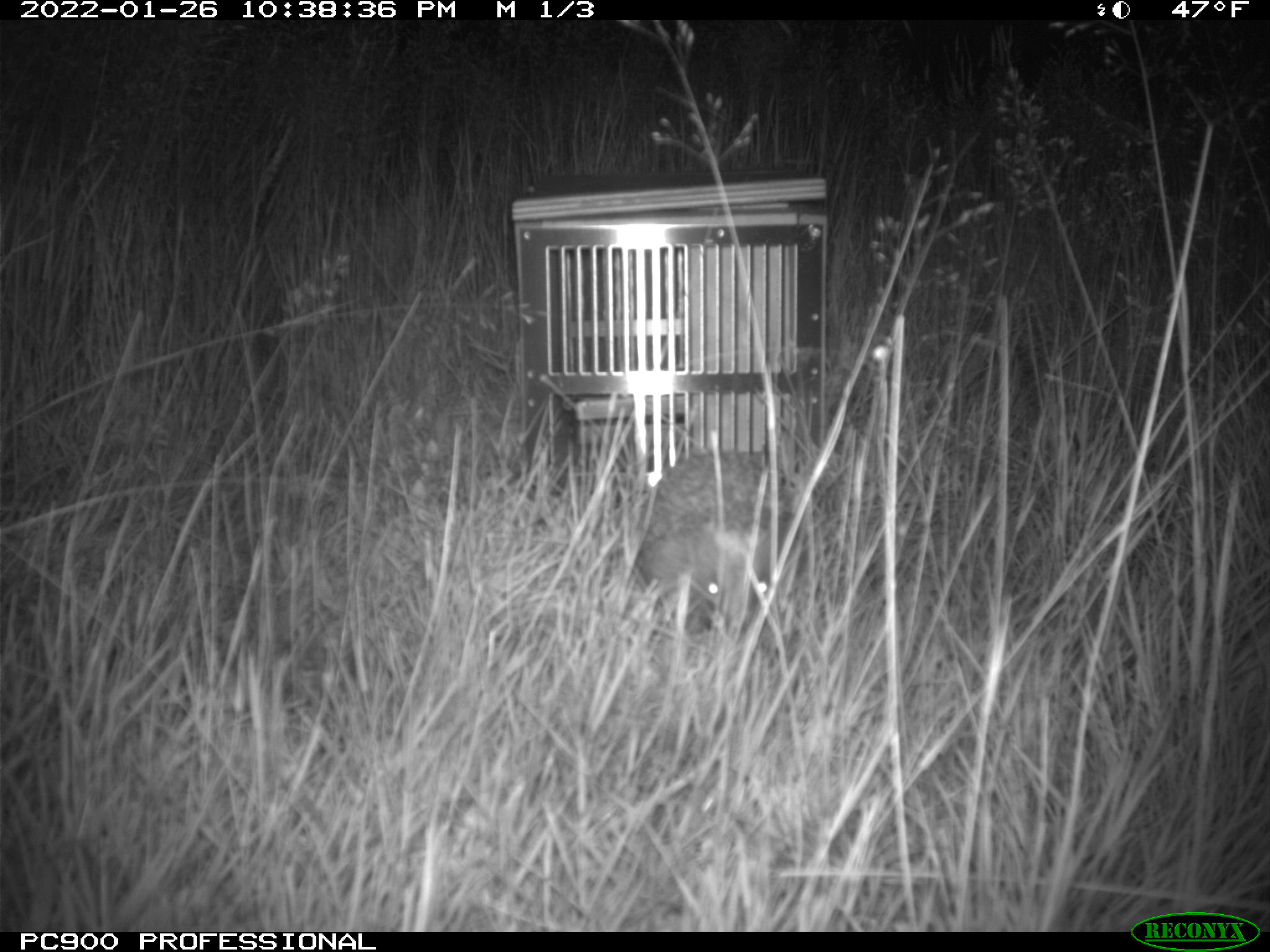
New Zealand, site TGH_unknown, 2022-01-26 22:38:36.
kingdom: Animalia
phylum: Chordata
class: Mammalia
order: Eulipotyphla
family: Erinaceidae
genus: Erinaceus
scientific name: Erinaceus europaeus europaeus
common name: european hedgehog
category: hedgehog